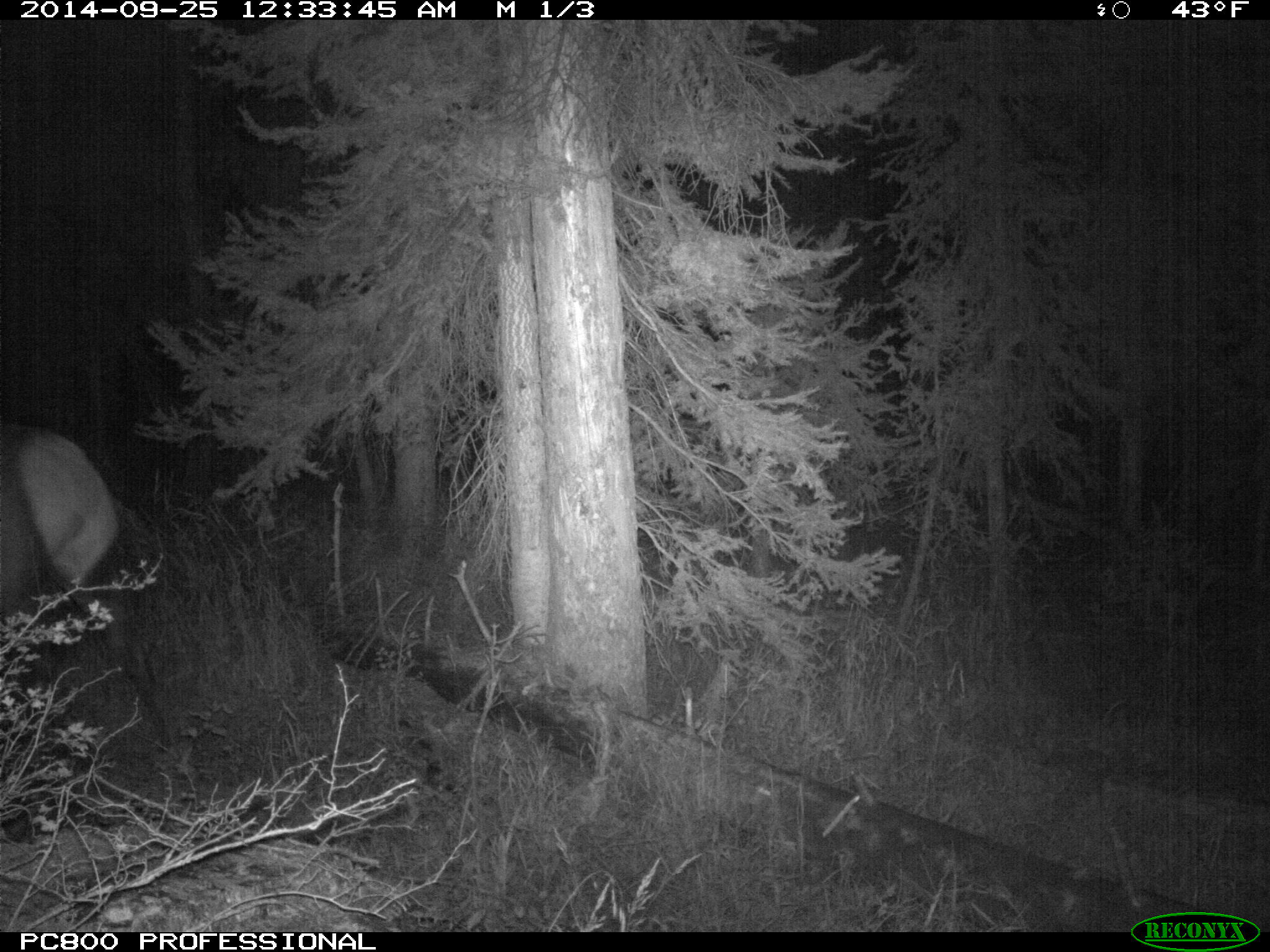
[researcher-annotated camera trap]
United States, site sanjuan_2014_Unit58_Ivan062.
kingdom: Animalia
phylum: Chordata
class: Mammalia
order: Artiodactyla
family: Cervidae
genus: Cervus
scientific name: Cervus elaphus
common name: red deer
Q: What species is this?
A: Cervus elaphus (red deer).